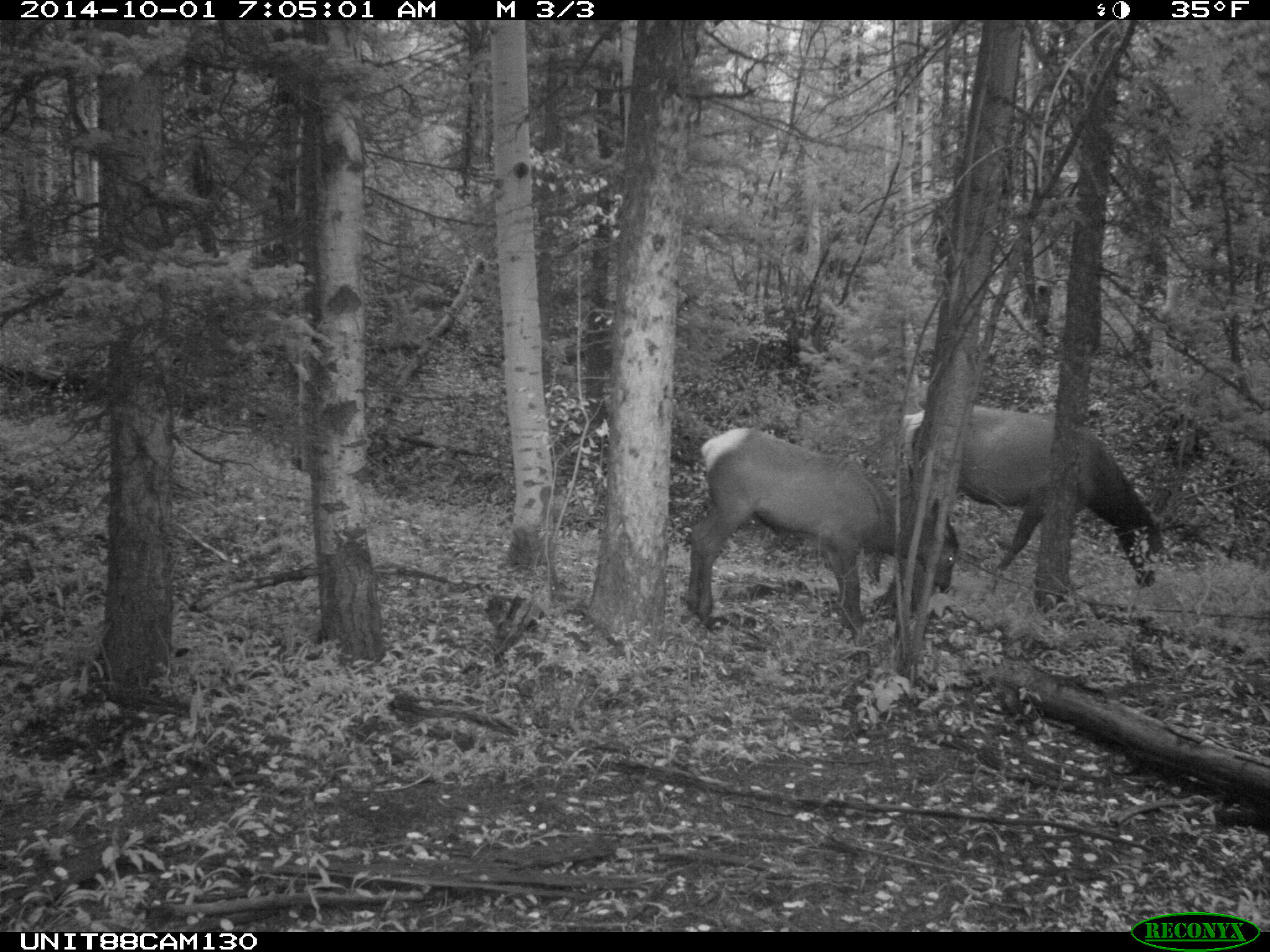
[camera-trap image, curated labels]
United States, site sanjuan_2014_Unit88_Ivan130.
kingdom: Animalia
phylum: Chordata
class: Mammalia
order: Artiodactyla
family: Cervidae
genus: Cervus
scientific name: Cervus elaphus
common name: red deer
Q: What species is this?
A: Cervus elaphus (red deer).